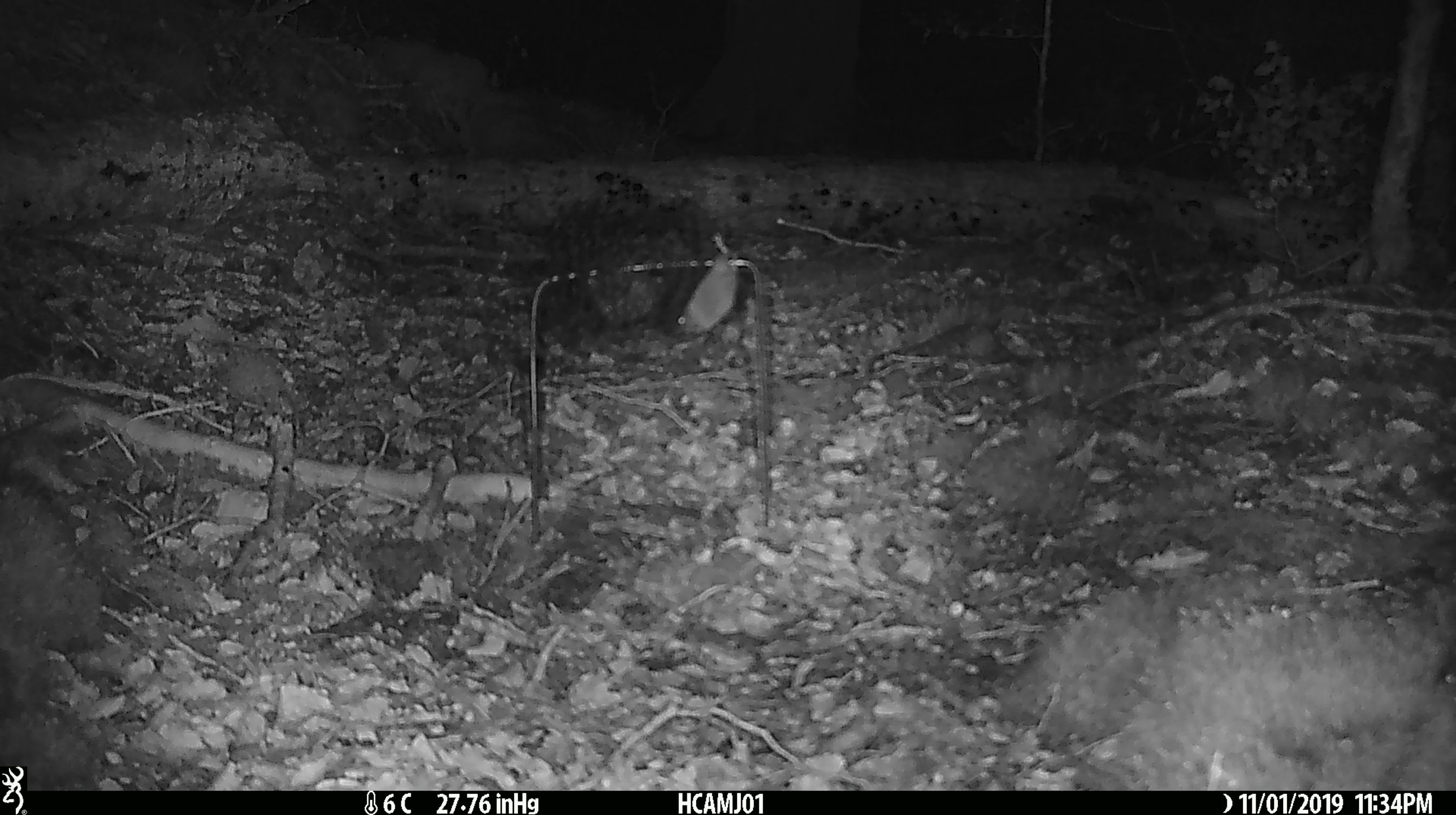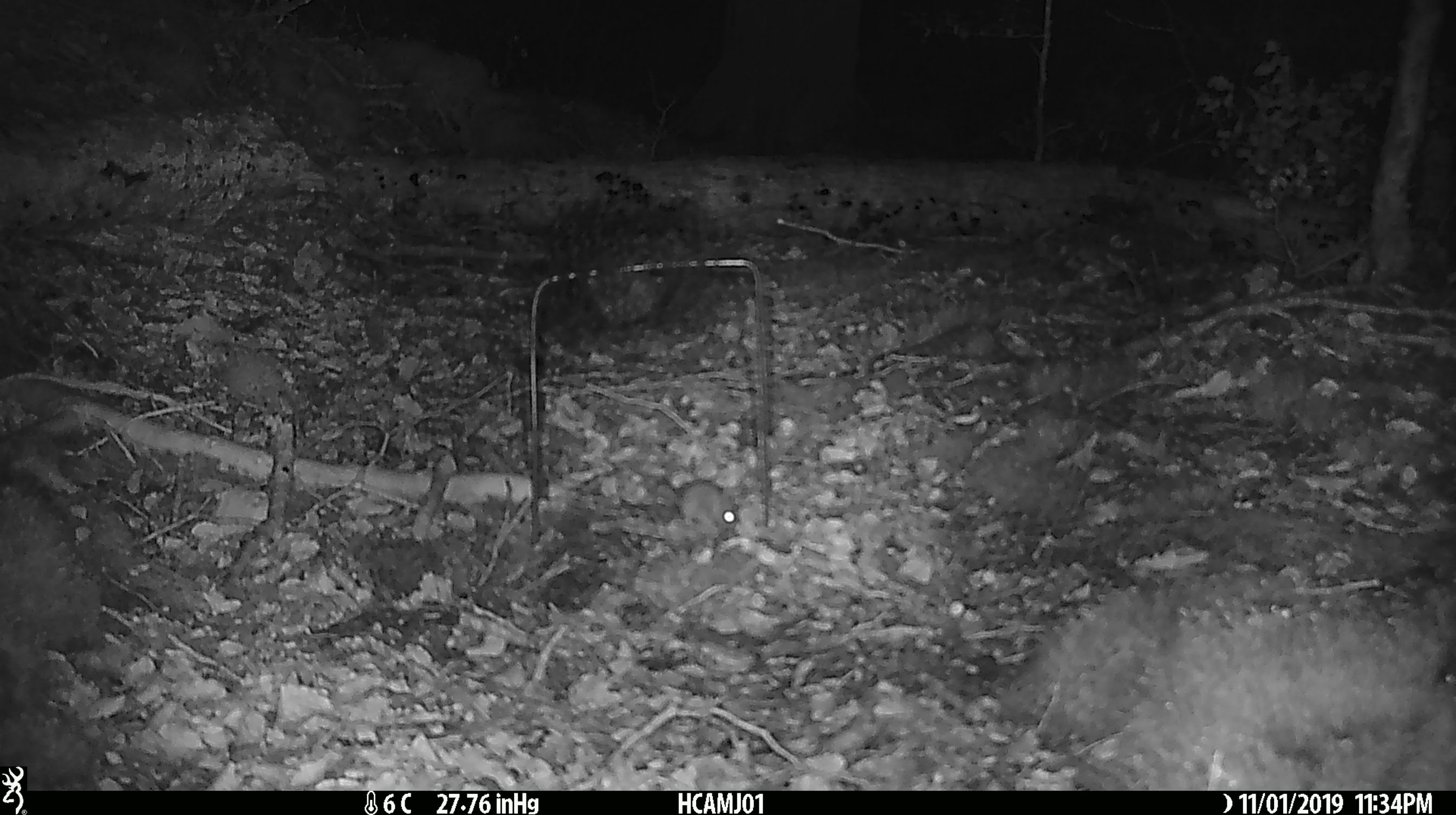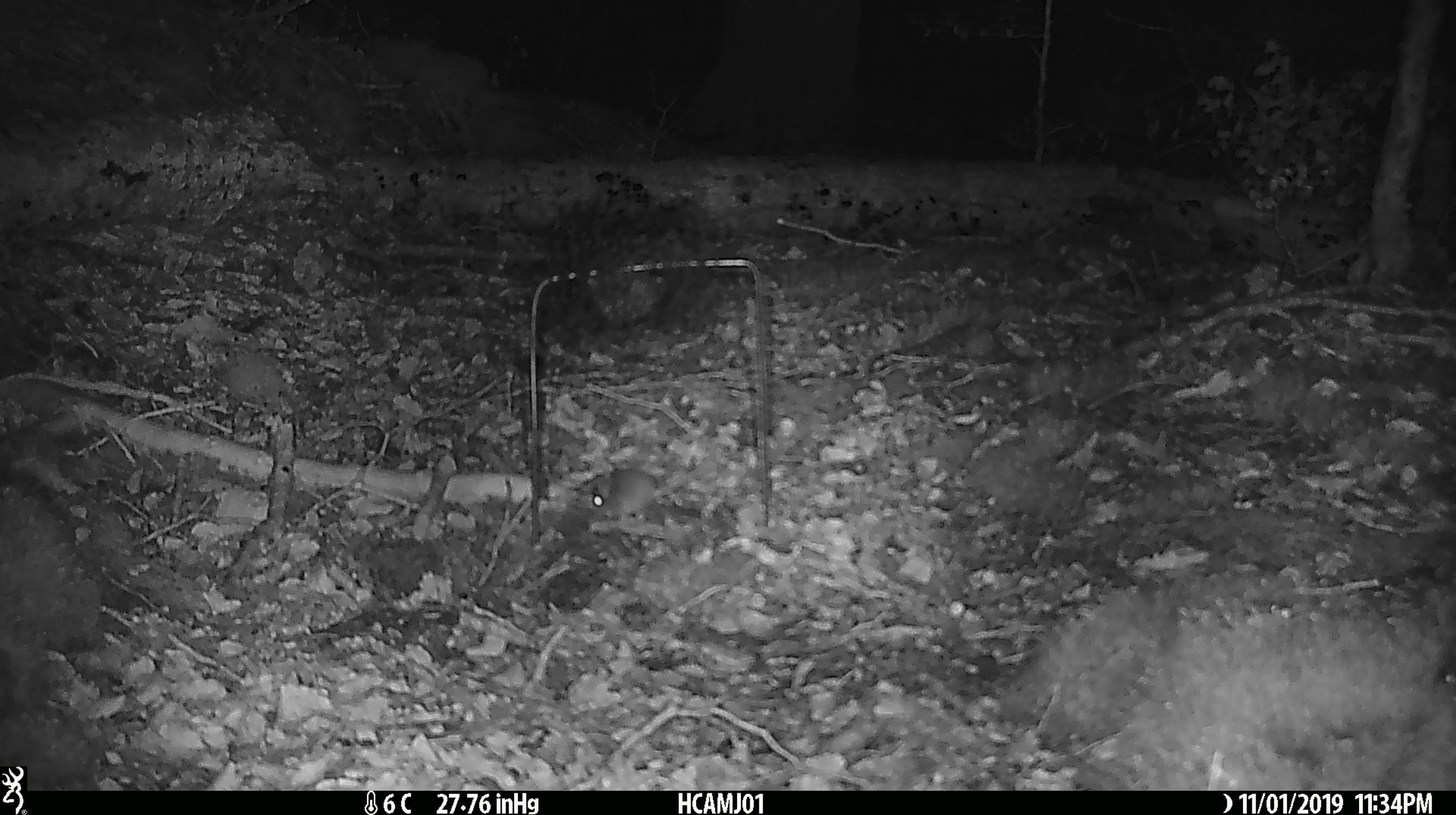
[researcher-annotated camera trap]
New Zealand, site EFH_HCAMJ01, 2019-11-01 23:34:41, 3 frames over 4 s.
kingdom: Animalia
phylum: Chordata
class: Mammalia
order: Rodentia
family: Muridae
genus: Mus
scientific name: Mus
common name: mouse